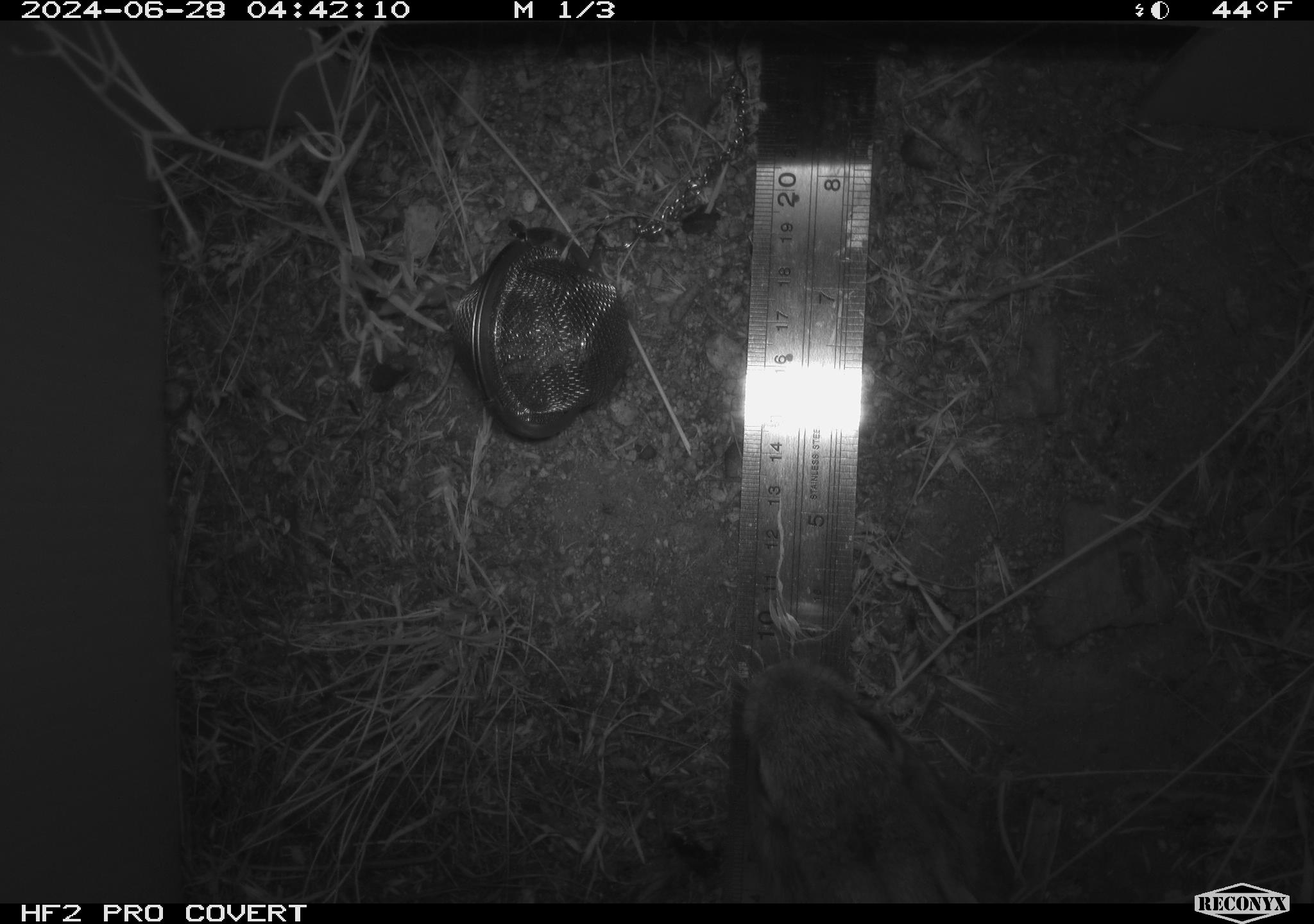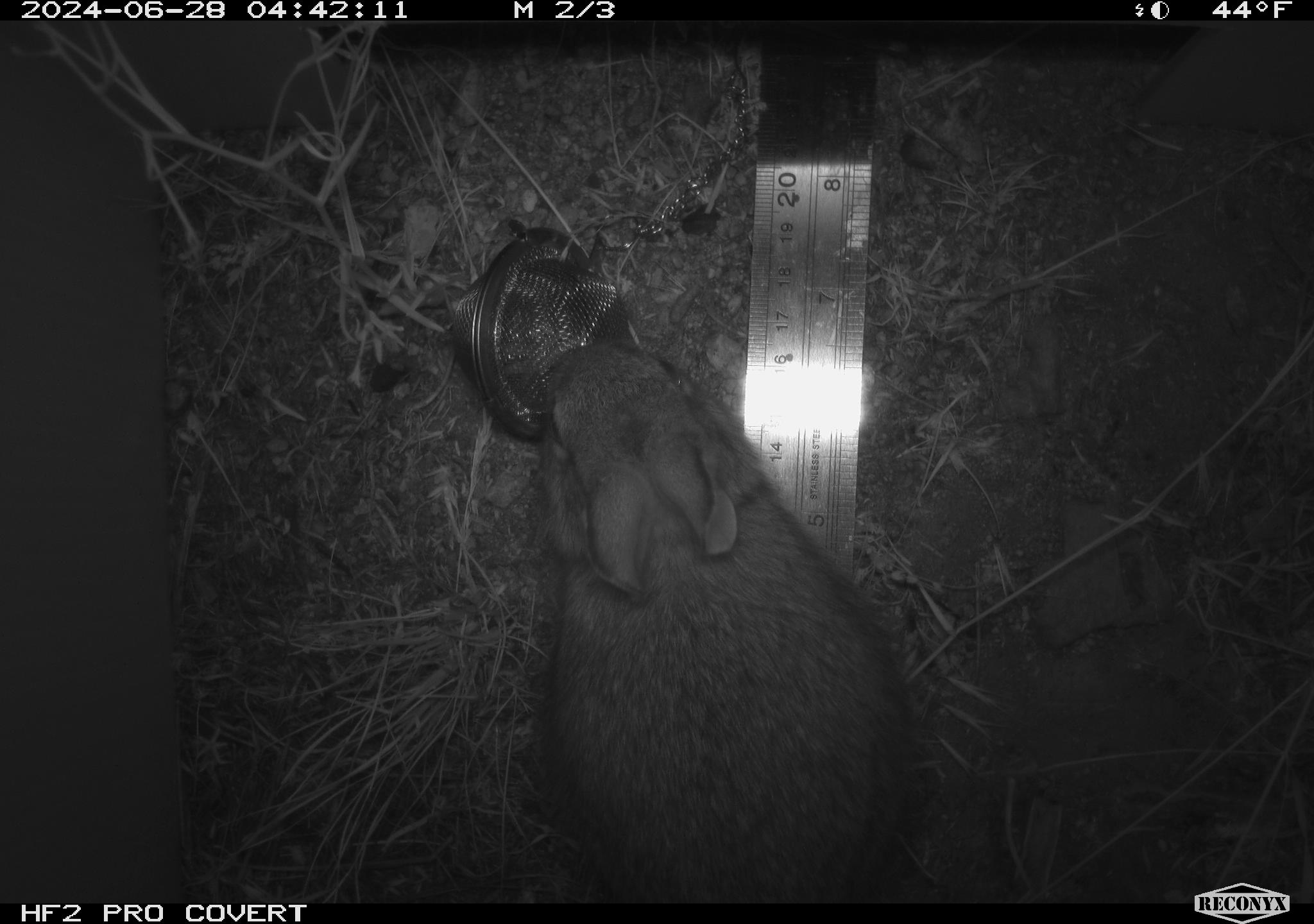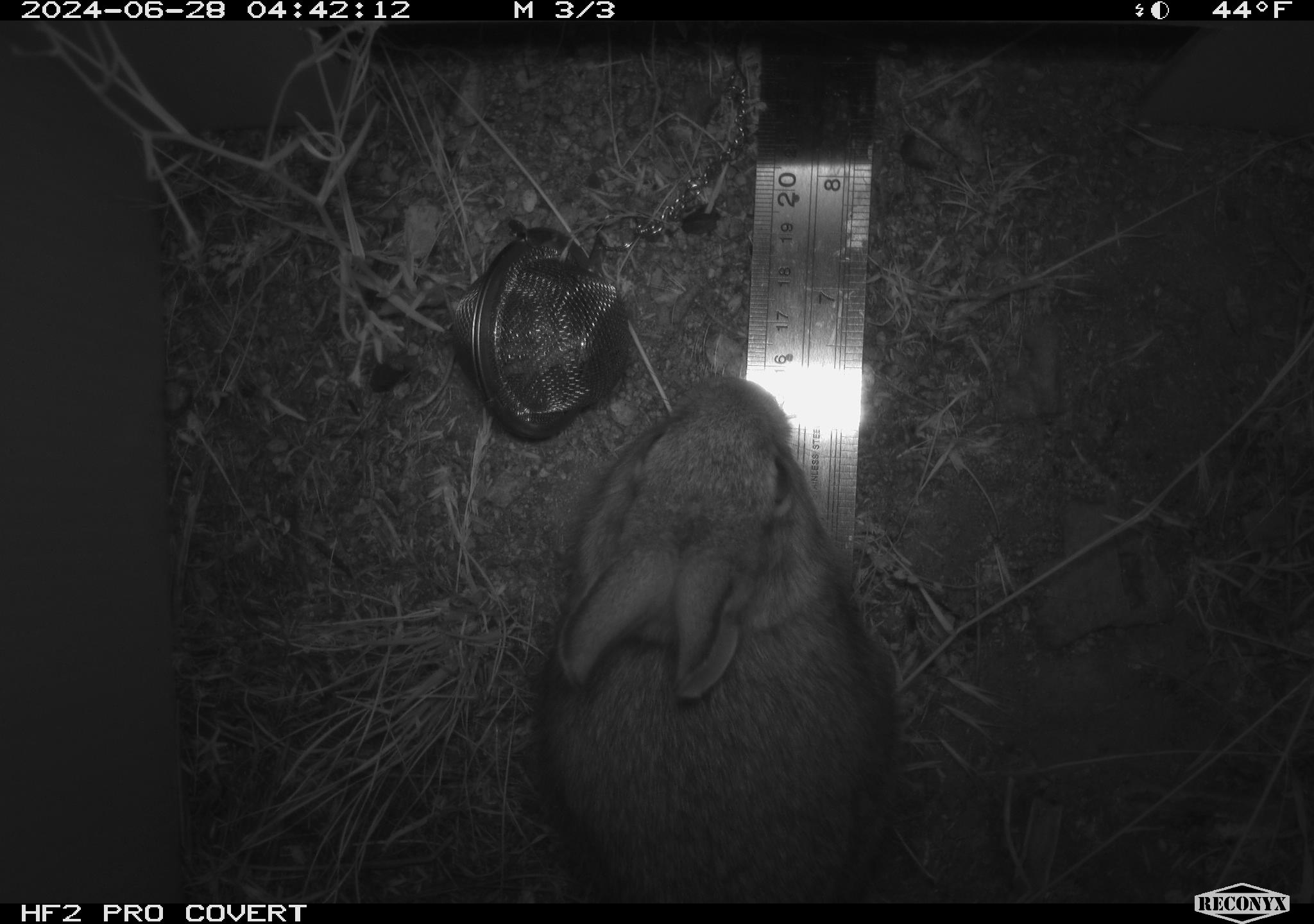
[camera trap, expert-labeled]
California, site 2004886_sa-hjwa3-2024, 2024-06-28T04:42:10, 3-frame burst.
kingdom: Animalia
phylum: Chordata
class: Mammalia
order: Lagomorpha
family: Leporidae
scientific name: Leporidae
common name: rabbit or hare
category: rabbit and hare family